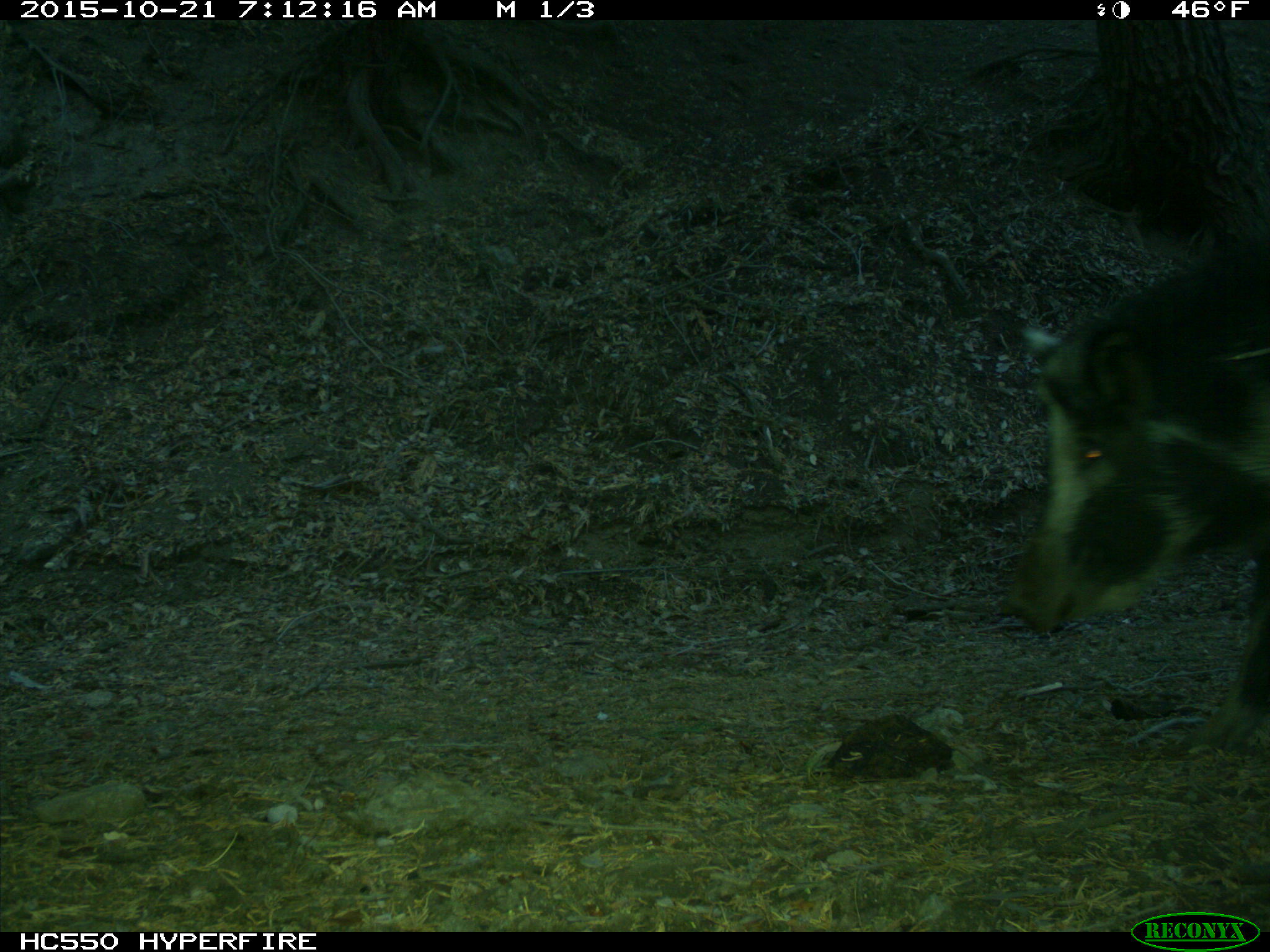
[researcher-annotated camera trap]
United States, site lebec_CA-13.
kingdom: Animalia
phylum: Chordata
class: Mammalia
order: Artiodactyla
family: Suidae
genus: Sus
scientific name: Sus scrofa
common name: wild boar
Sus scrofa (wild boar).